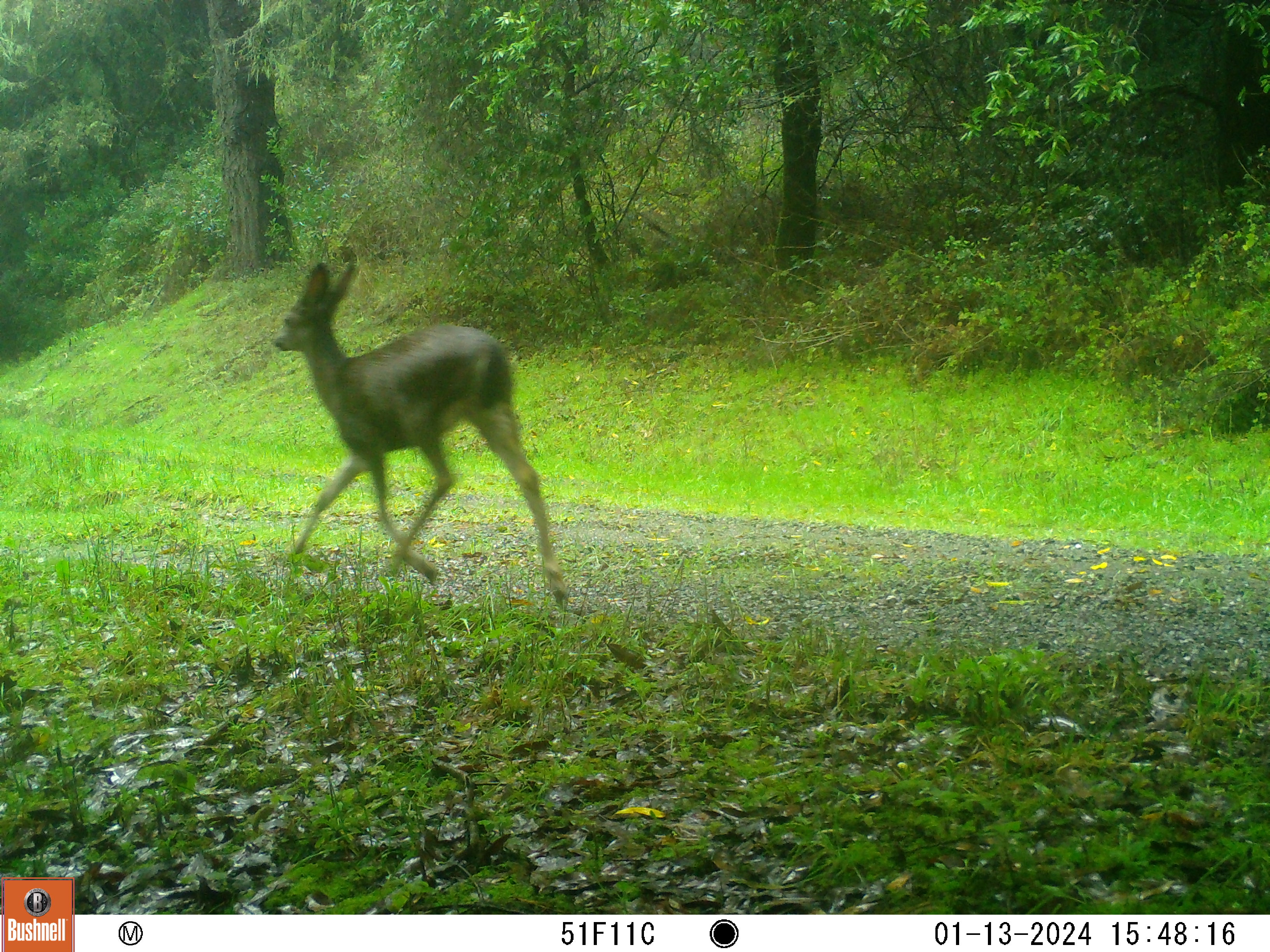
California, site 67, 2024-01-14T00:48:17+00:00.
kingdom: Animalia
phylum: Chordata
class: Mammalia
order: Artiodactyla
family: Cervidae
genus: Odocoileus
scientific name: Odocoileus hemionus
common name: mule deer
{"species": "mule deer (Odocoileus hemionus)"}